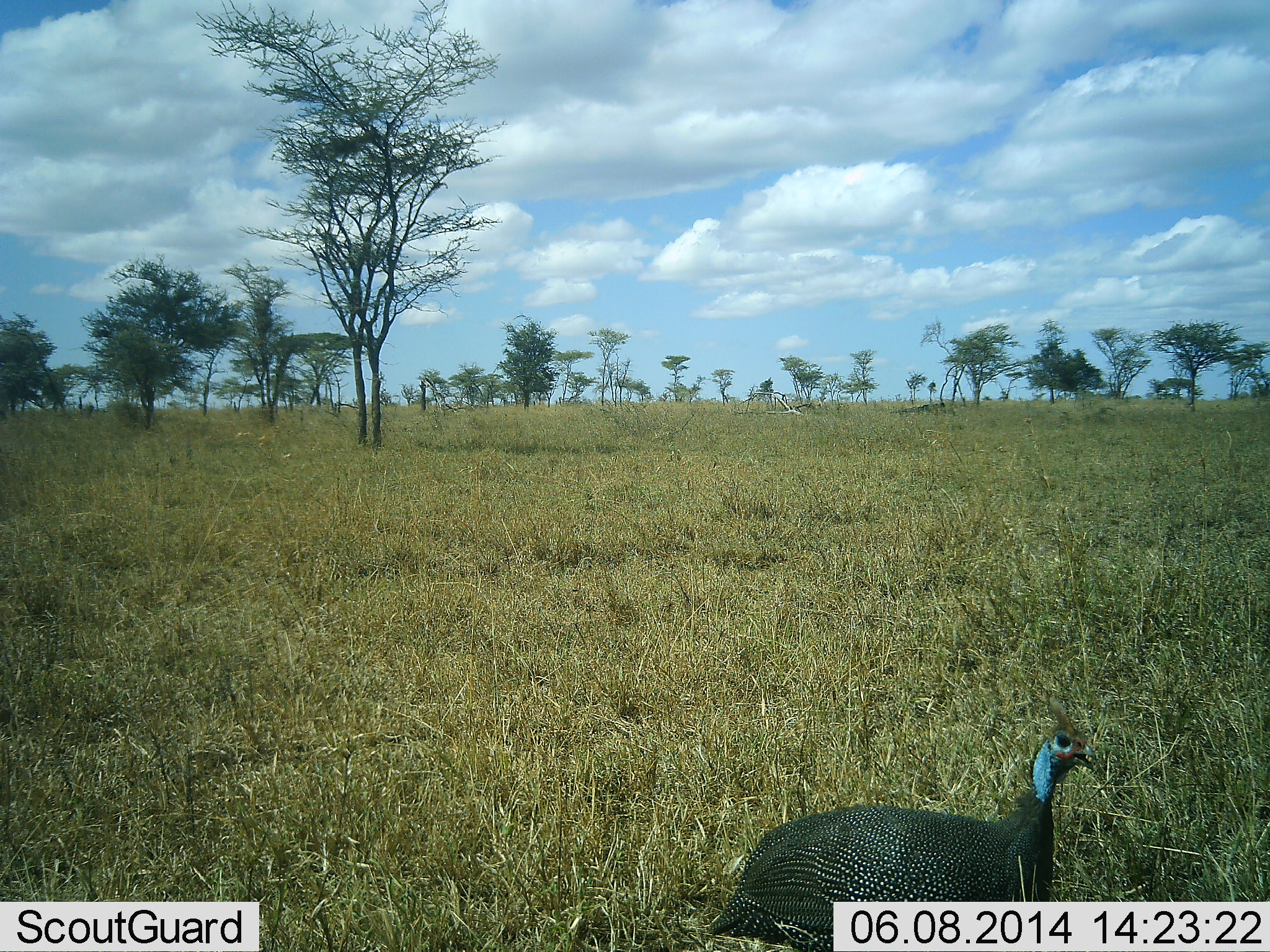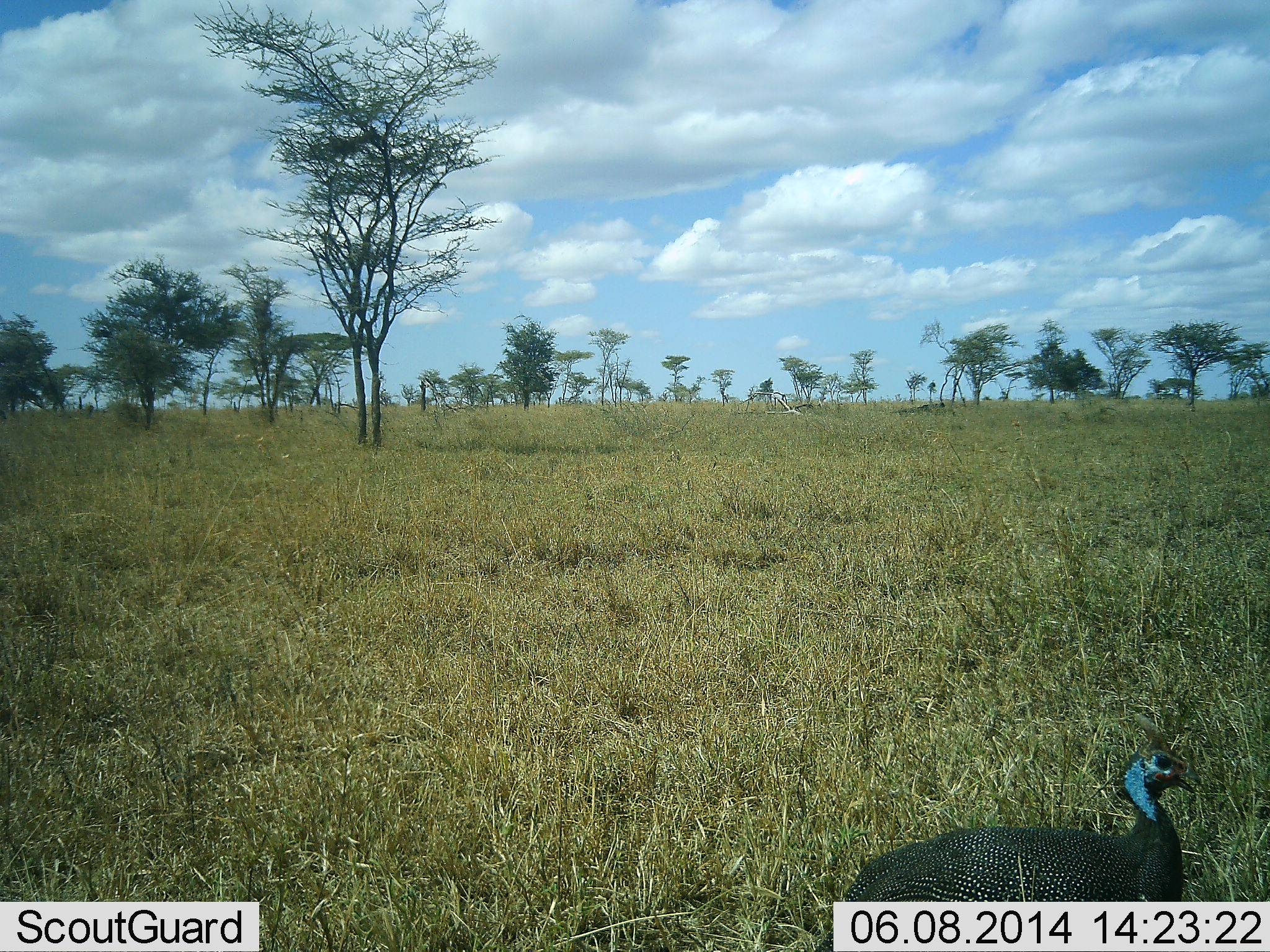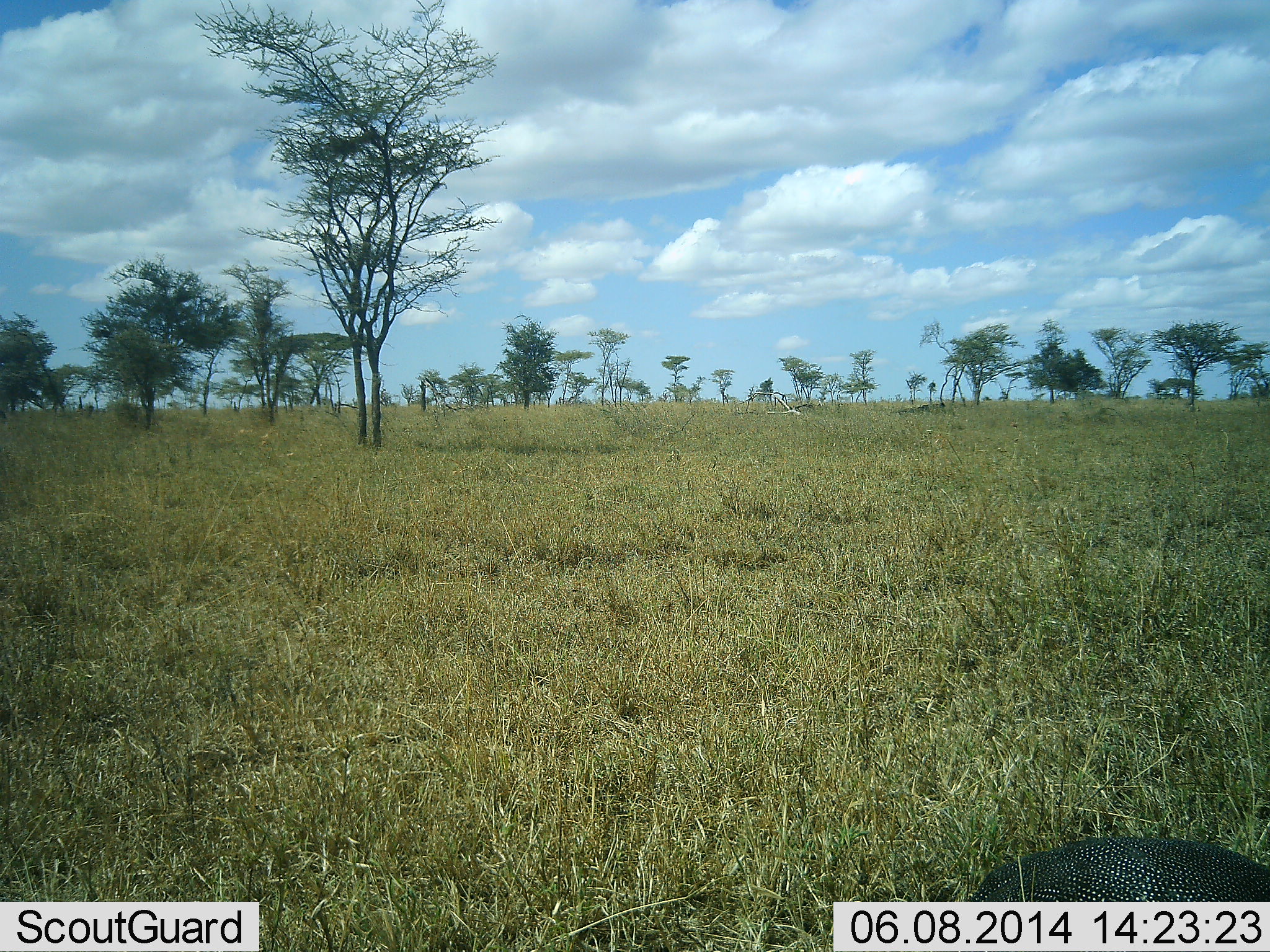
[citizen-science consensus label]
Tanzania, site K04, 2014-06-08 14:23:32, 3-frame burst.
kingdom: Animalia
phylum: Chordata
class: Aves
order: Galliformes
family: Numididae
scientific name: Numididae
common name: guinea fowl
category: guineafowl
Guineafowl (guinea fowl) (Numididae), count 1. Behavior (volunteer vote fractions): standing 20%, resting 0%, moving 80%, interacting 0%. Young present (vote fraction): 0%. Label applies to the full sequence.